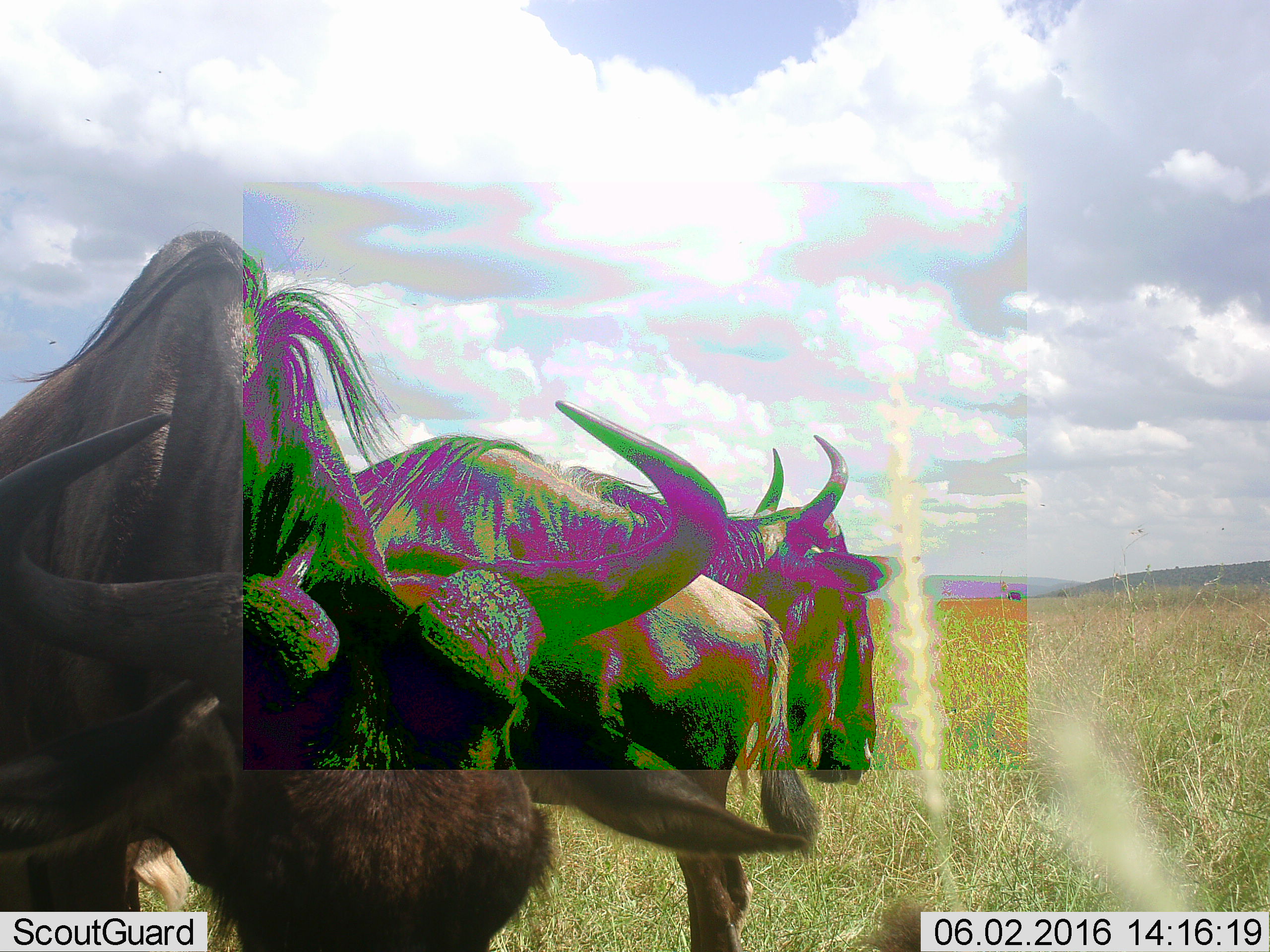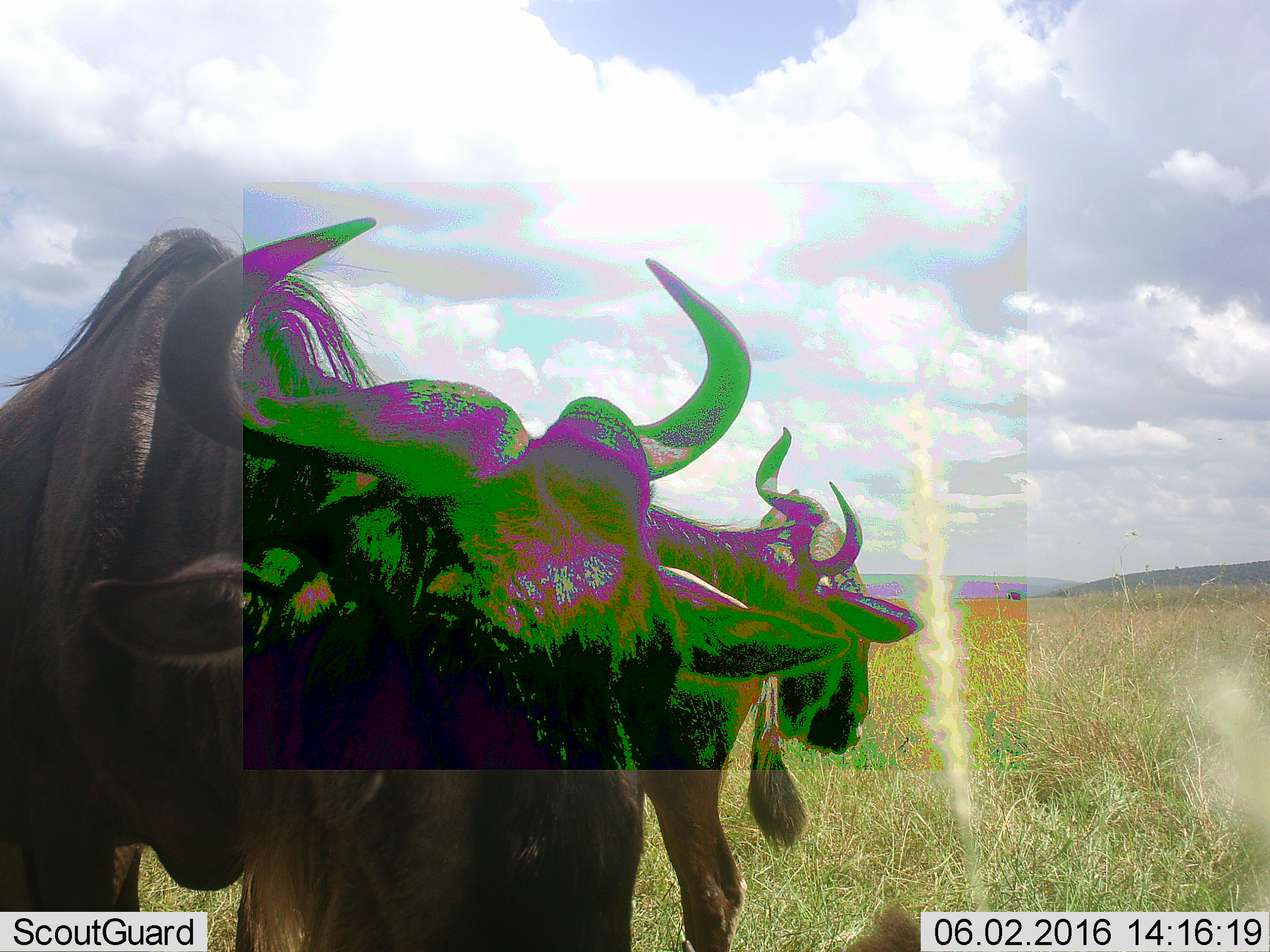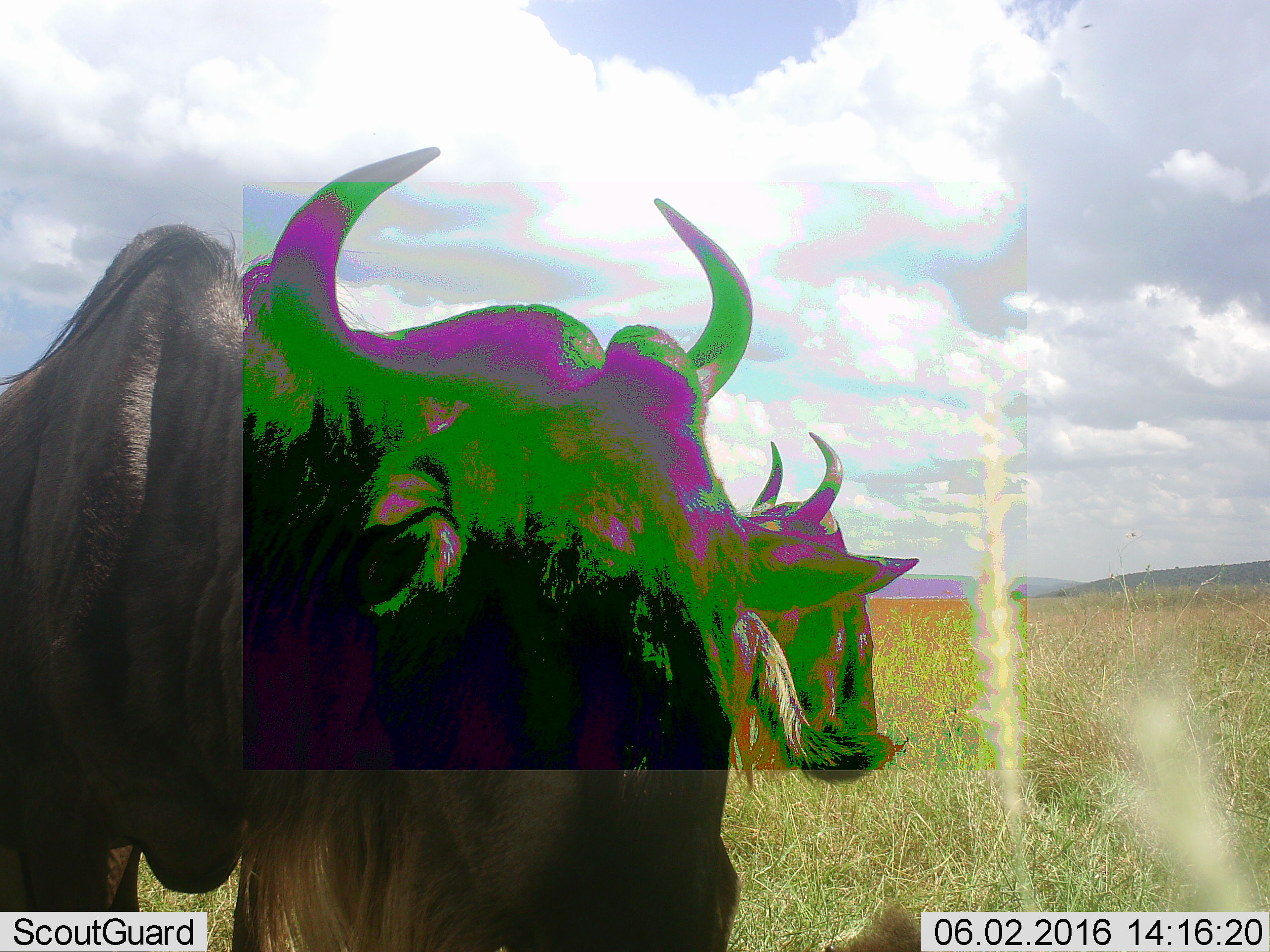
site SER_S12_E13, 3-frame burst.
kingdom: Animalia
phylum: Chordata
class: Mammalia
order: Artiodactyla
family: Bovidae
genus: Connochaetes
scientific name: Connochaetes taurinus taurinus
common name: blue wildebeest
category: wildebeestblue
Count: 3.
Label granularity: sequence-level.